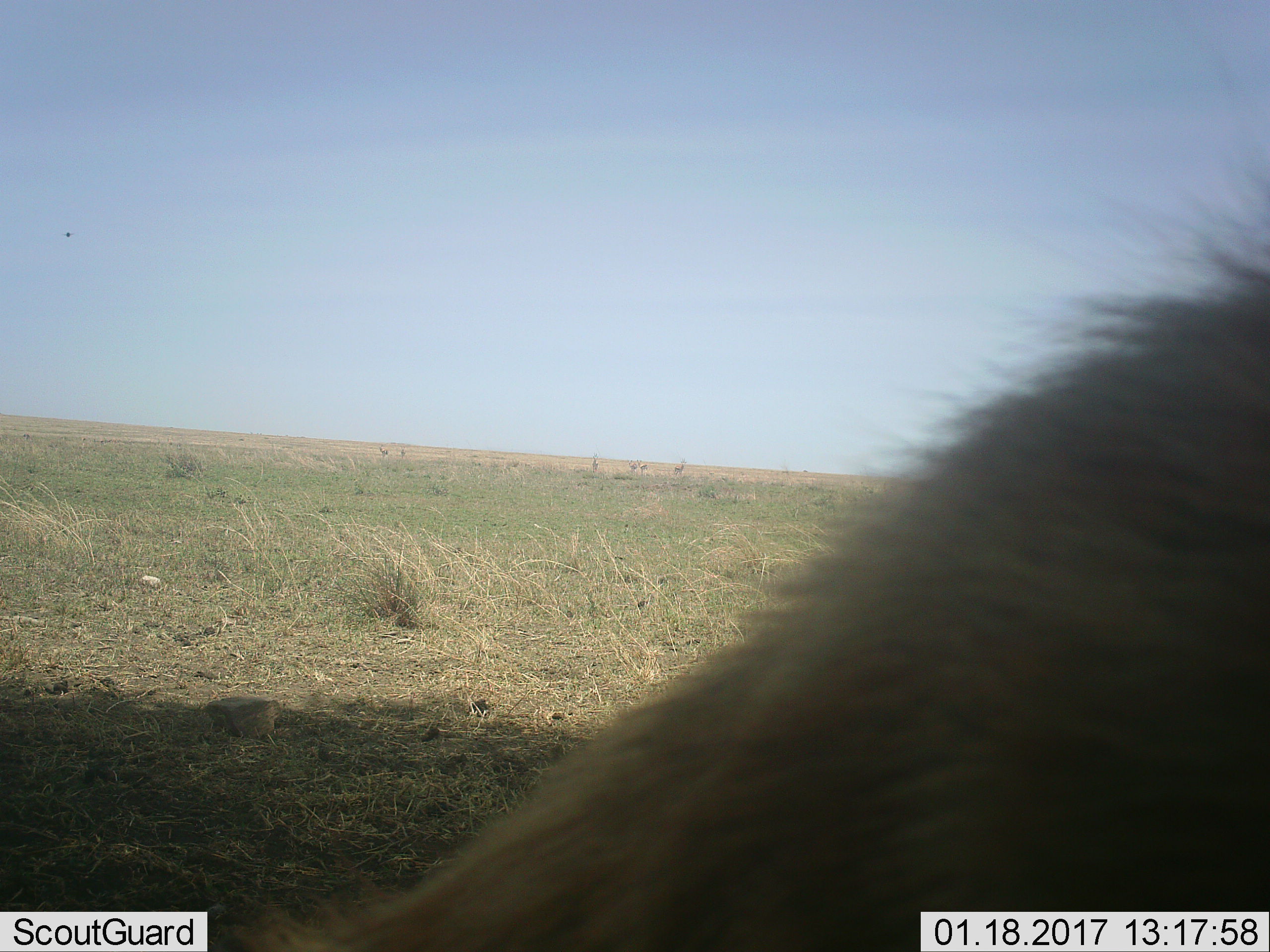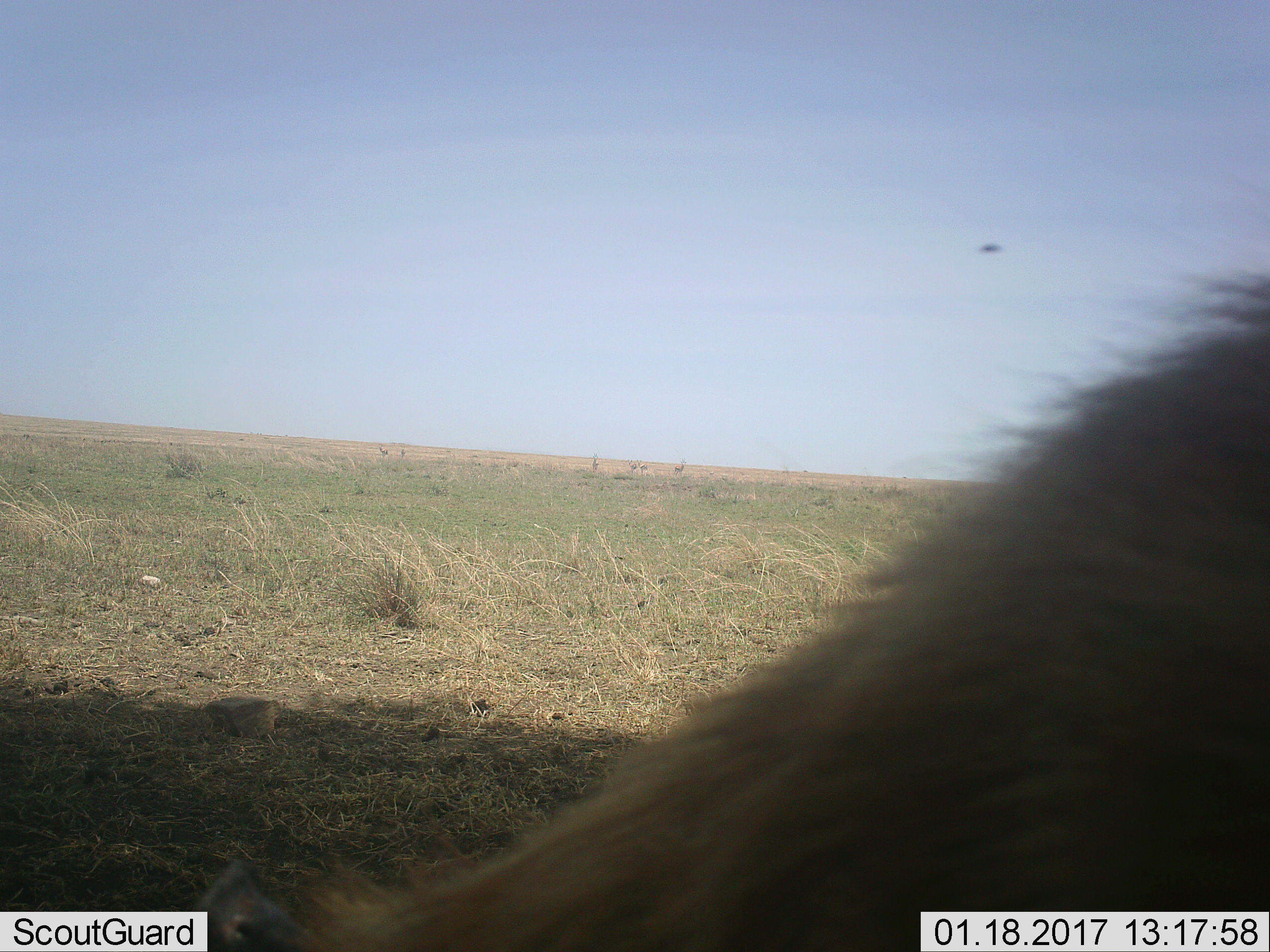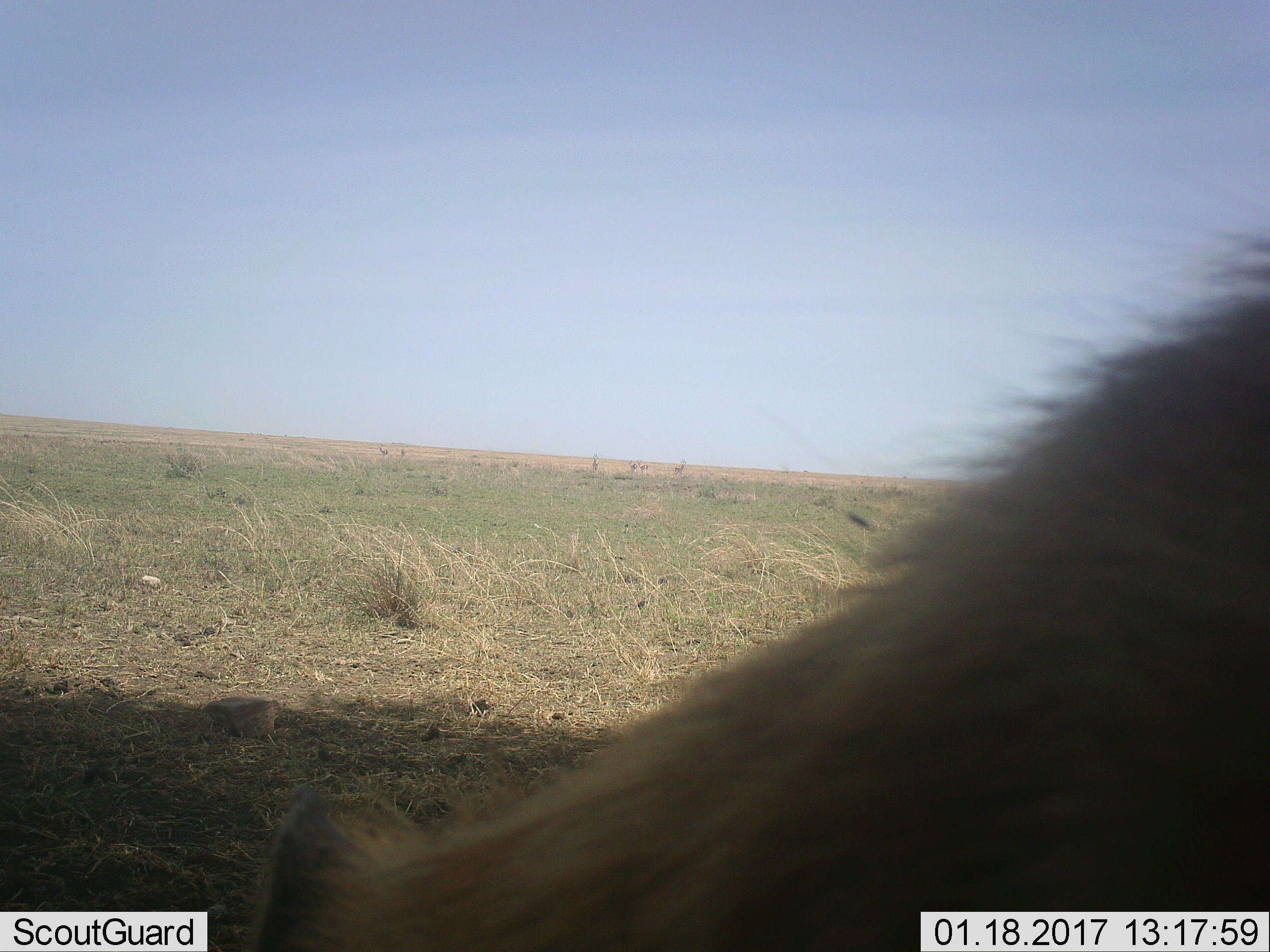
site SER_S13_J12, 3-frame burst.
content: unidentified animal